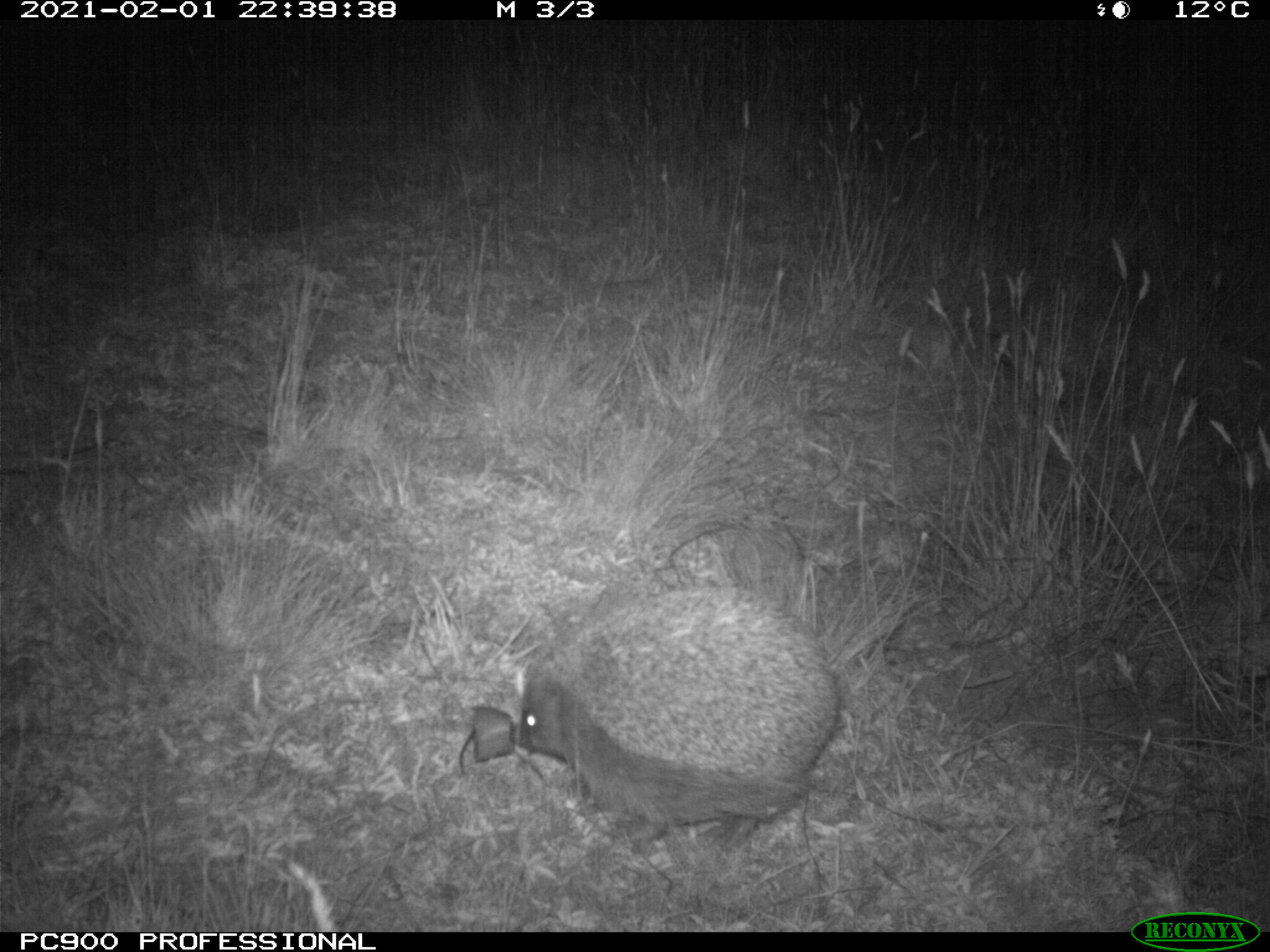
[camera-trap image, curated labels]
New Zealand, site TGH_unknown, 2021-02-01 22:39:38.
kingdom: Animalia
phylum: Chordata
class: Mammalia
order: Eulipotyphla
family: Erinaceidae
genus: Erinaceus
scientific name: Erinaceus europaeus europaeus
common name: european hedgehog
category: hedgehog